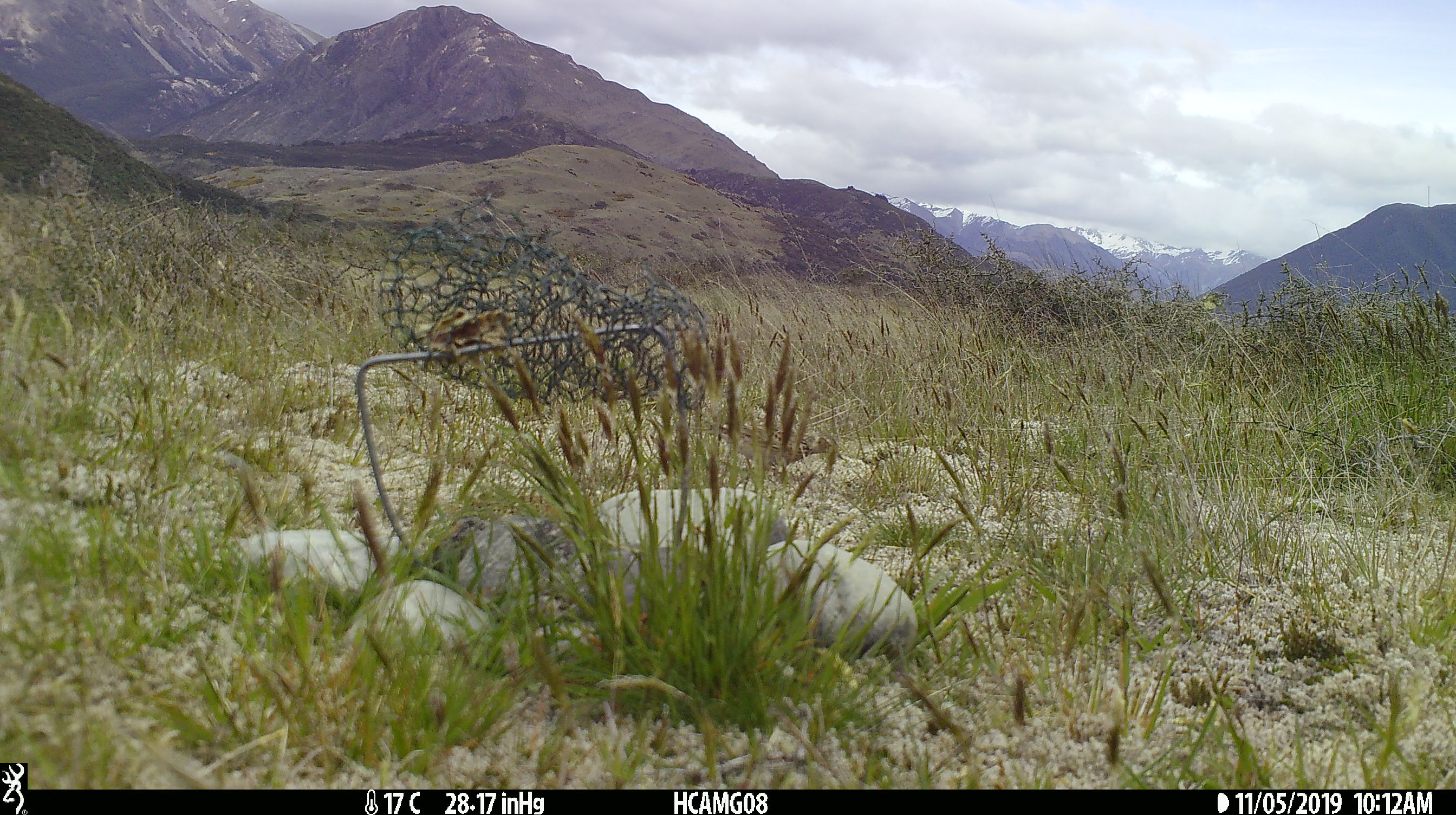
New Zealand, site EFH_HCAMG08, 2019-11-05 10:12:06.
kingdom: Animalia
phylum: Chordata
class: Aves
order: Passeriformes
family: Motacillidae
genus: Anthus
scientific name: Anthus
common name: pipit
Pipit (Anthus).